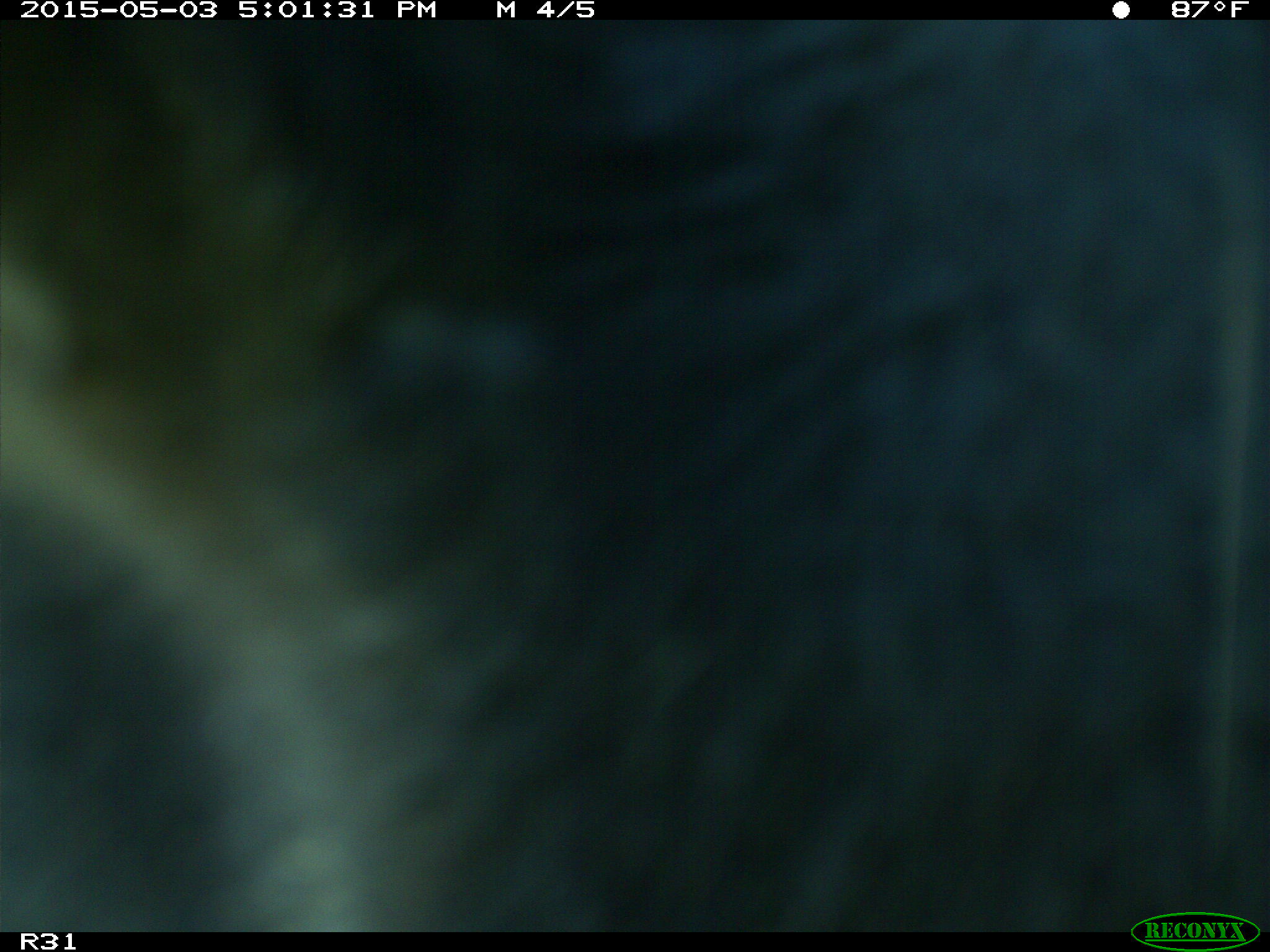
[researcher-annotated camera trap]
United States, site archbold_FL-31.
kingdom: Animalia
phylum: Chordata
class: Mammalia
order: Artiodactyla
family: Bovidae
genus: Bos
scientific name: Bos taurus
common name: domestic cow